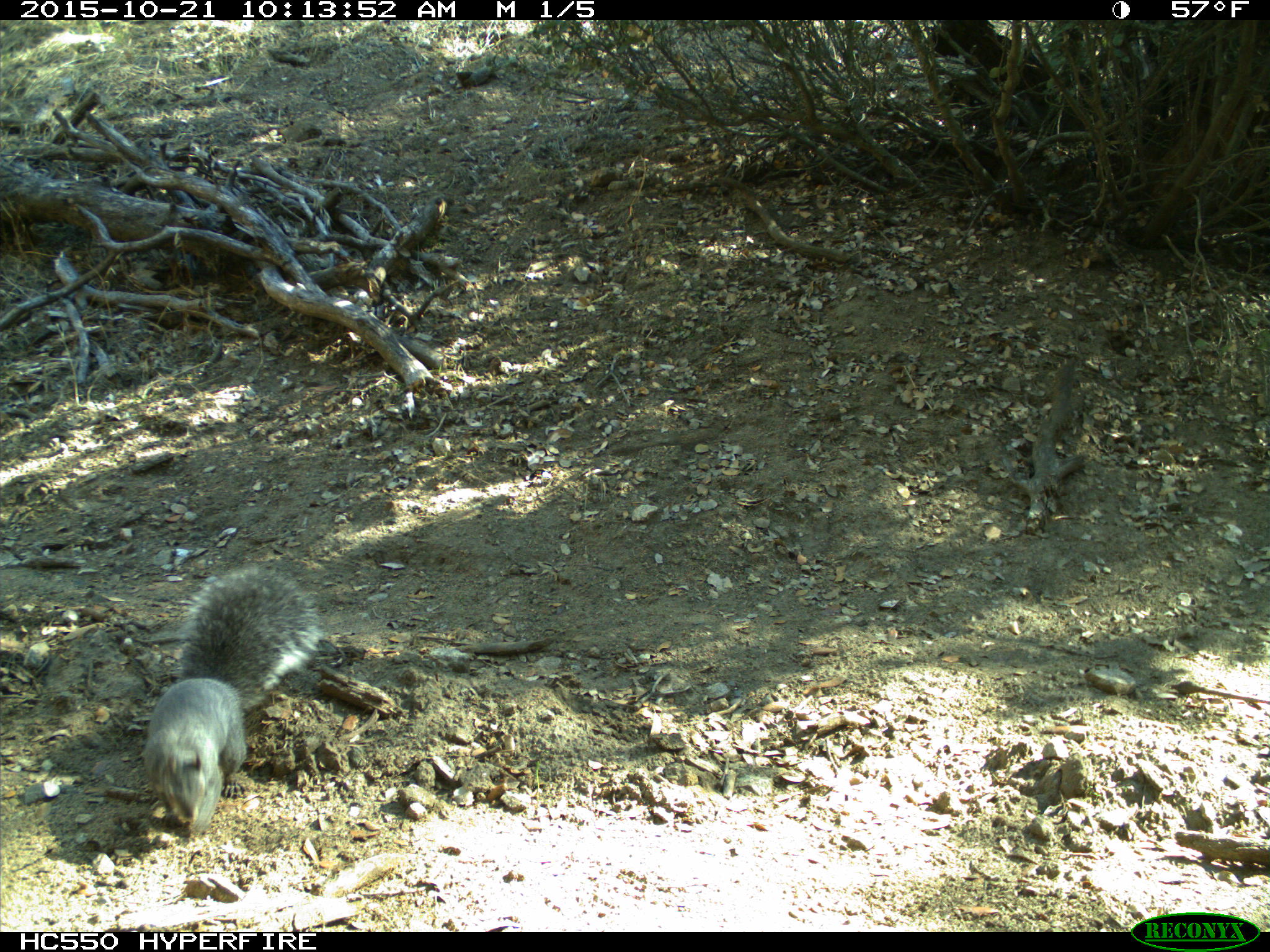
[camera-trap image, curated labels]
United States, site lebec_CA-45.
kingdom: Animalia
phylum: Chordata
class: Mammalia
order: Rodentia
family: Sciuridae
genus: Sciurus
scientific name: Sciurus carolinensis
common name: eastern gray squirrel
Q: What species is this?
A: Sciurus carolinensis (eastern gray squirrel).